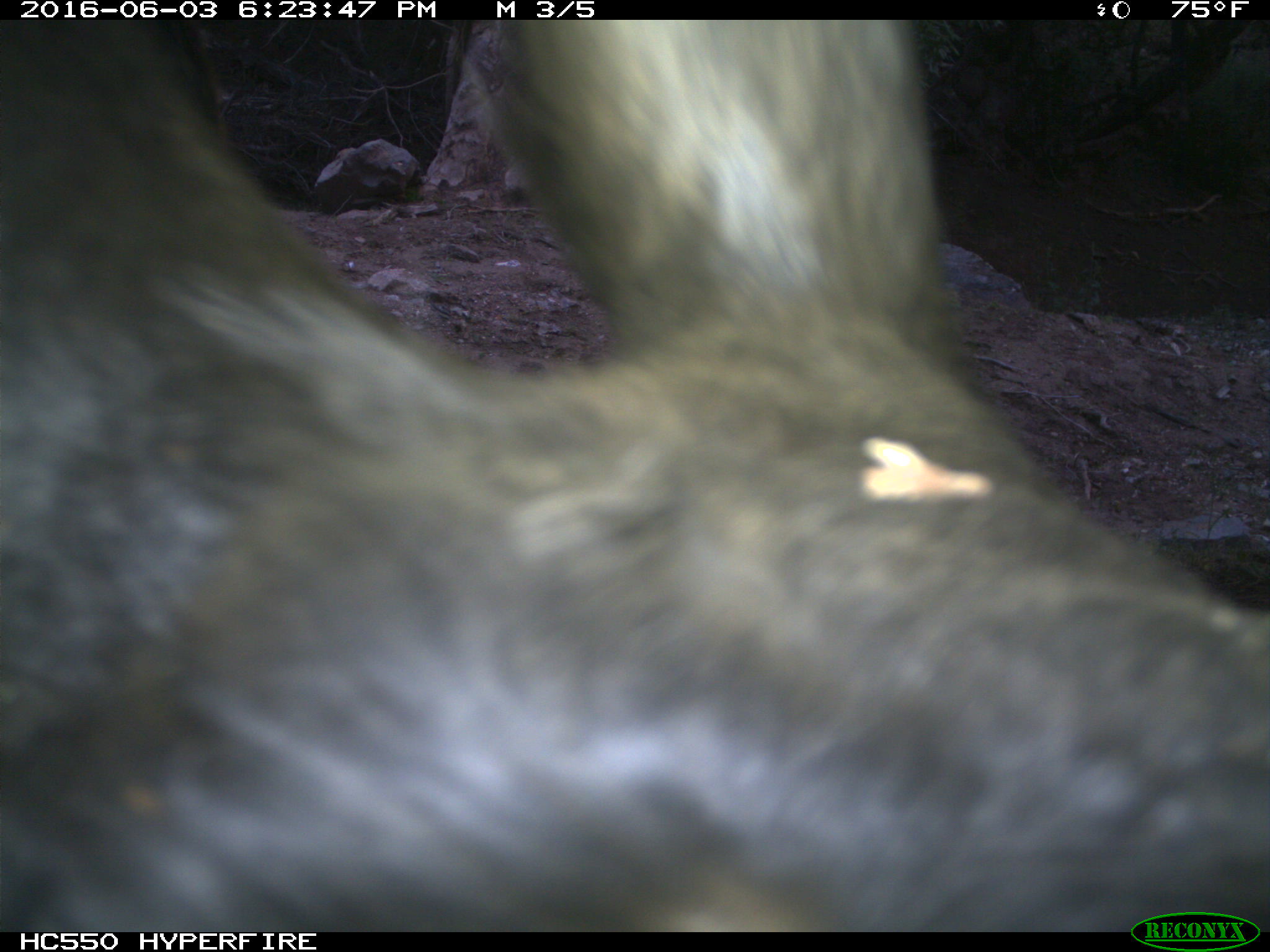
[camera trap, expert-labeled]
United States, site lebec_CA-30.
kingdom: Animalia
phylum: Chordata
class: Mammalia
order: Artiodactyla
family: Bovidae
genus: Bos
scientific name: Bos taurus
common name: domestic cow